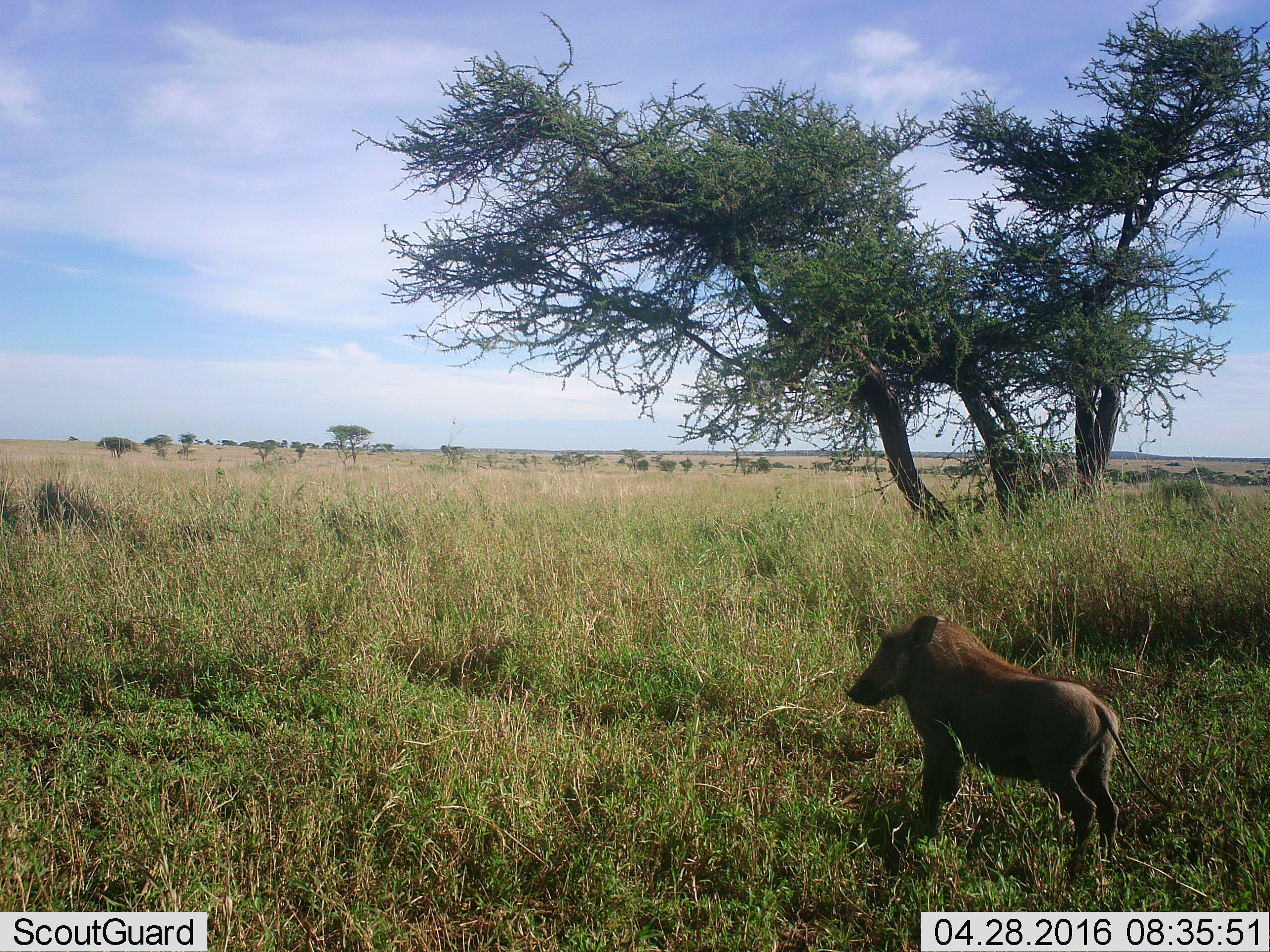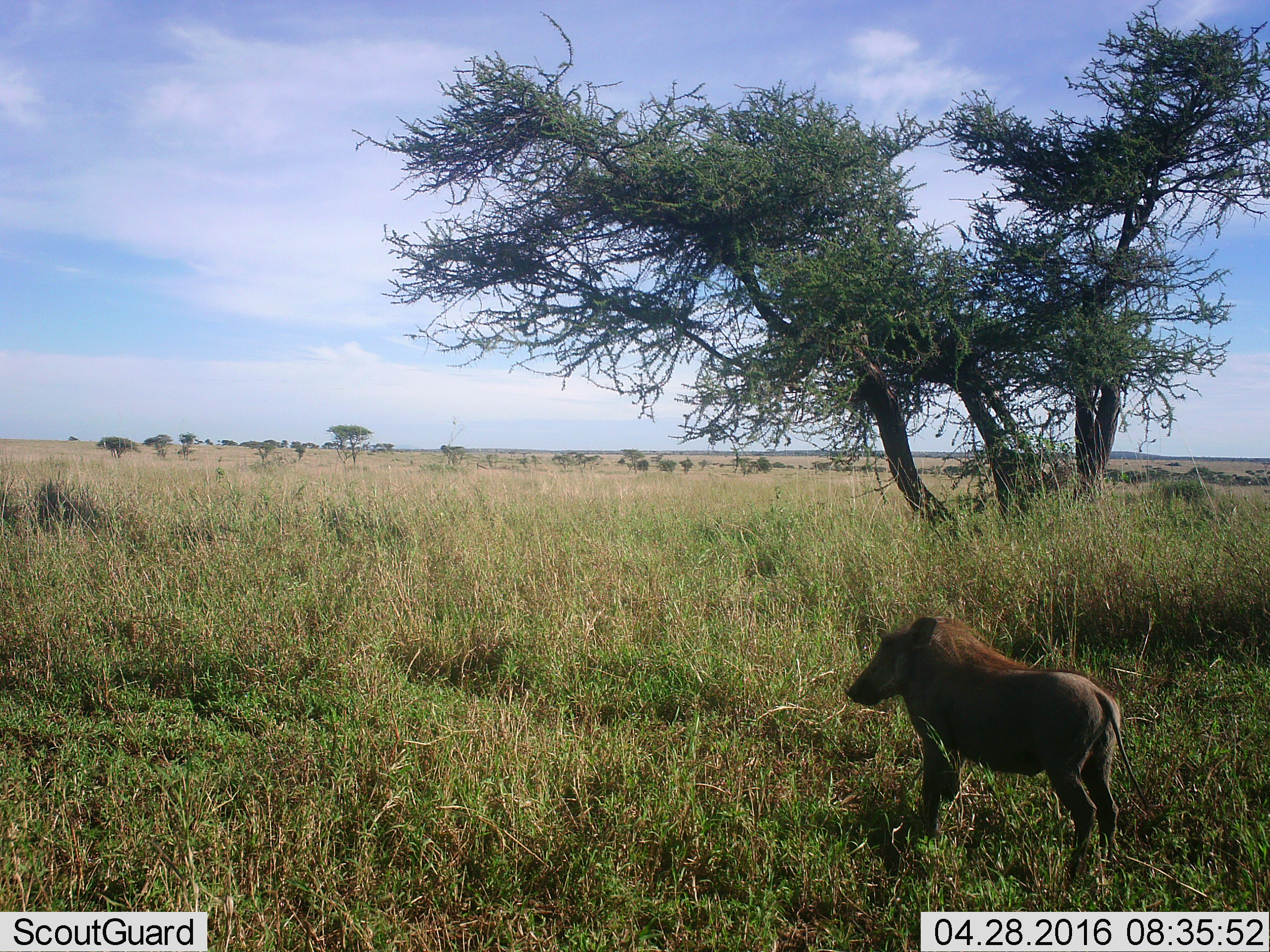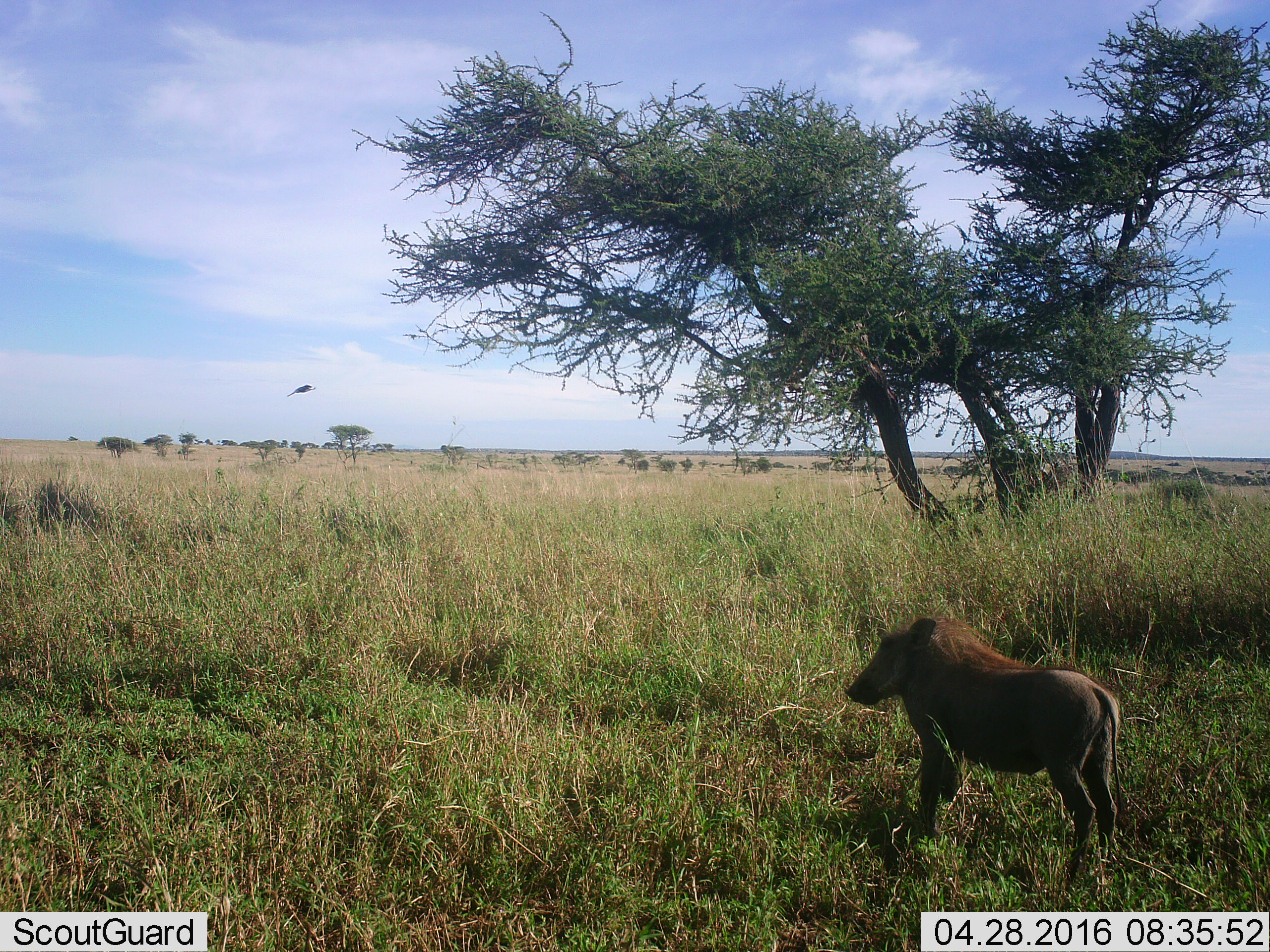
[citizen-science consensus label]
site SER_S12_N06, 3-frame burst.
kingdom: Animalia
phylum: Chordata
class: Mammalia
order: Artiodactyla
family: Suidae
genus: Phacochoerus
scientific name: Phacochoerus africanus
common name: warthog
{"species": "warthog (Phacochoerus africanus)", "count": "1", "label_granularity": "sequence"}